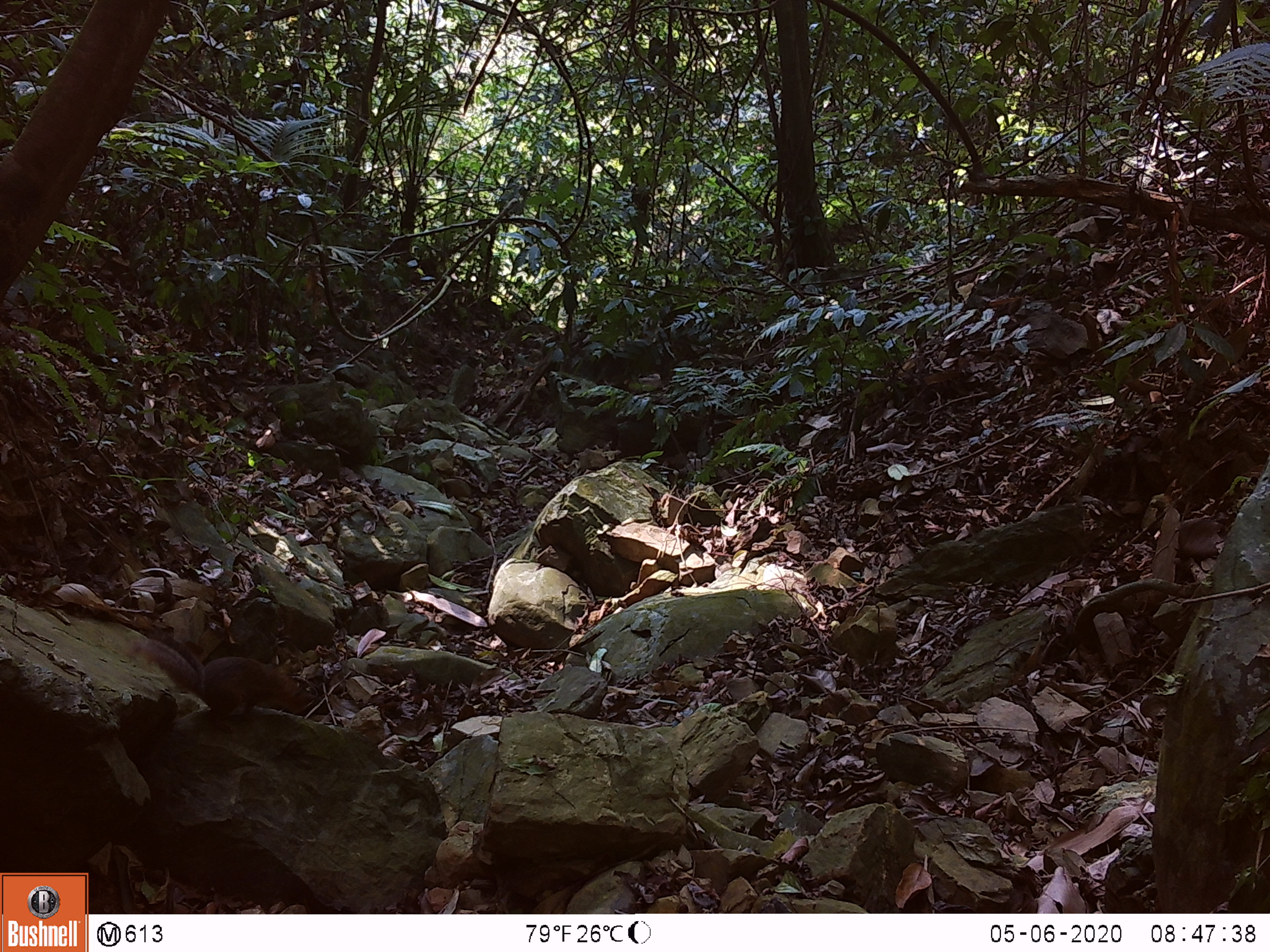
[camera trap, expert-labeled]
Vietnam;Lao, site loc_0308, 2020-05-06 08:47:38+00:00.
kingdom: Animalia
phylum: Chordata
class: Mammalia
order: Rodentia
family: Sciuridae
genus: Dremomys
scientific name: Dremomys rufigenis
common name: red-cheeked squirrel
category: red cheeked squirrel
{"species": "red cheeked squirrel (red-cheeked squirrel) (Dremomys rufigenis)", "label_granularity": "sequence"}